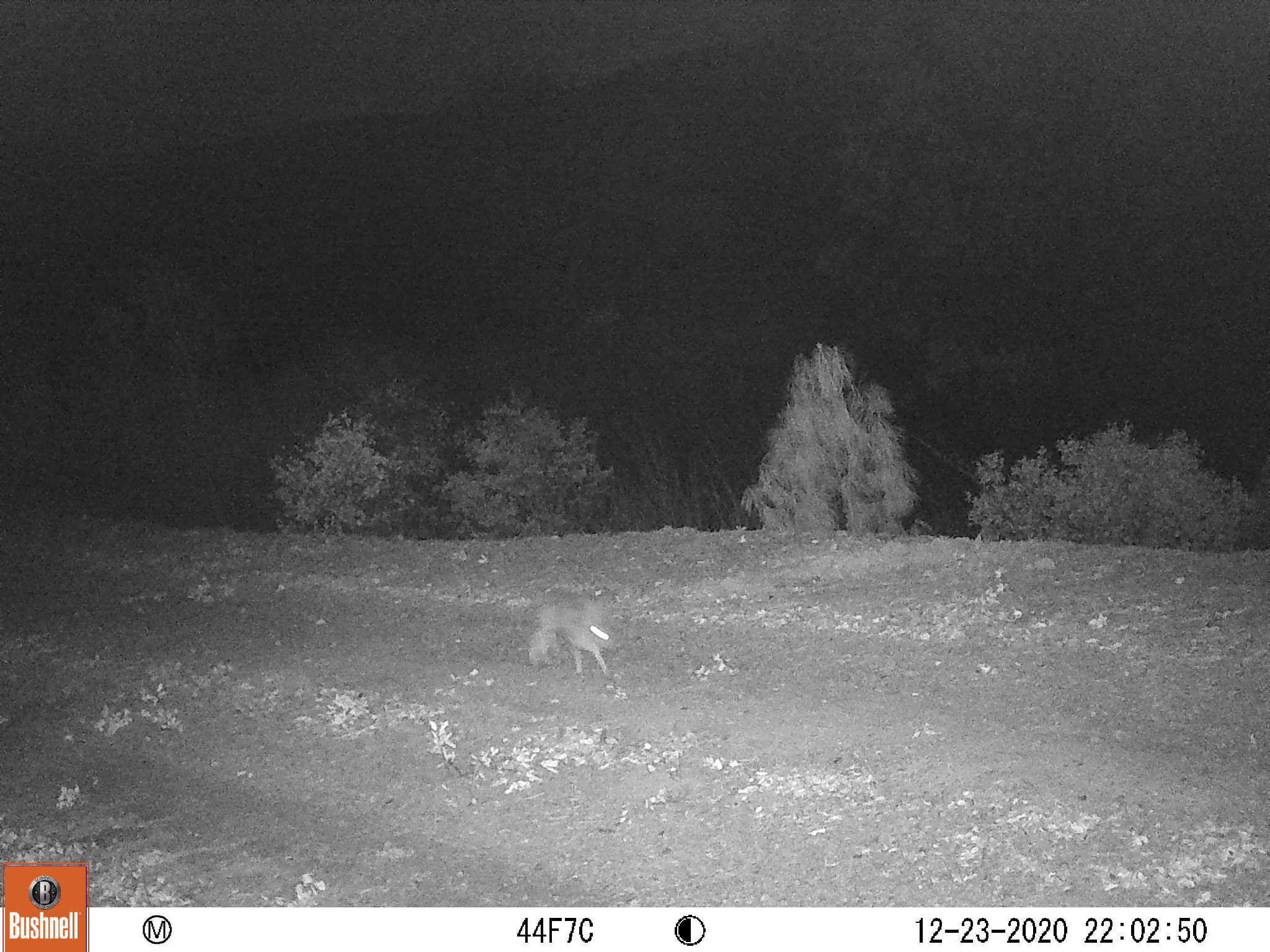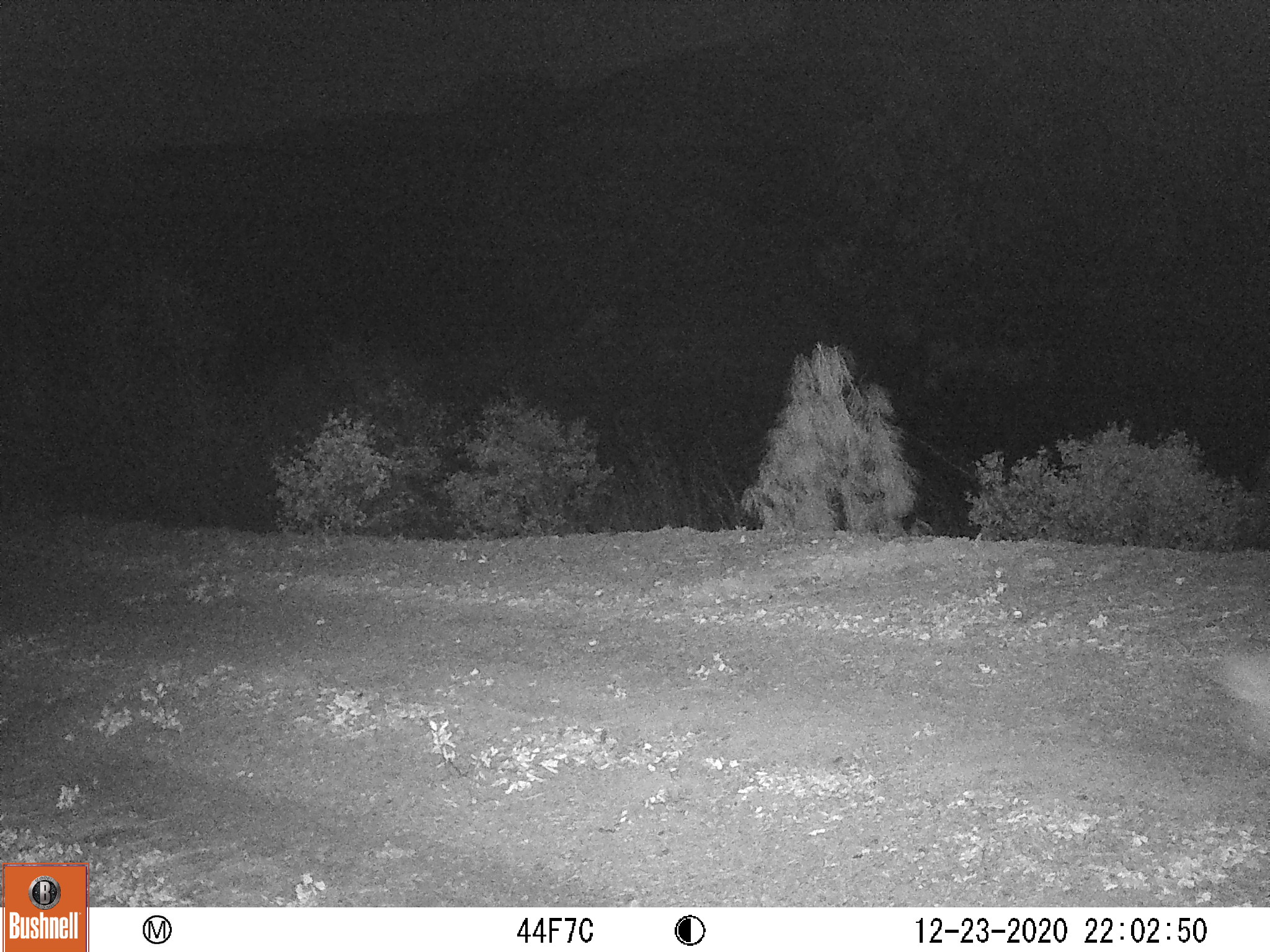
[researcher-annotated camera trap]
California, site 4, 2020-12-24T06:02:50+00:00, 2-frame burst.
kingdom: Animalia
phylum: Chordata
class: Mammalia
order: Lagomorpha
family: Leporidae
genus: Lepus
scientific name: Lepus californicus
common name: black-tailed jackrabbit